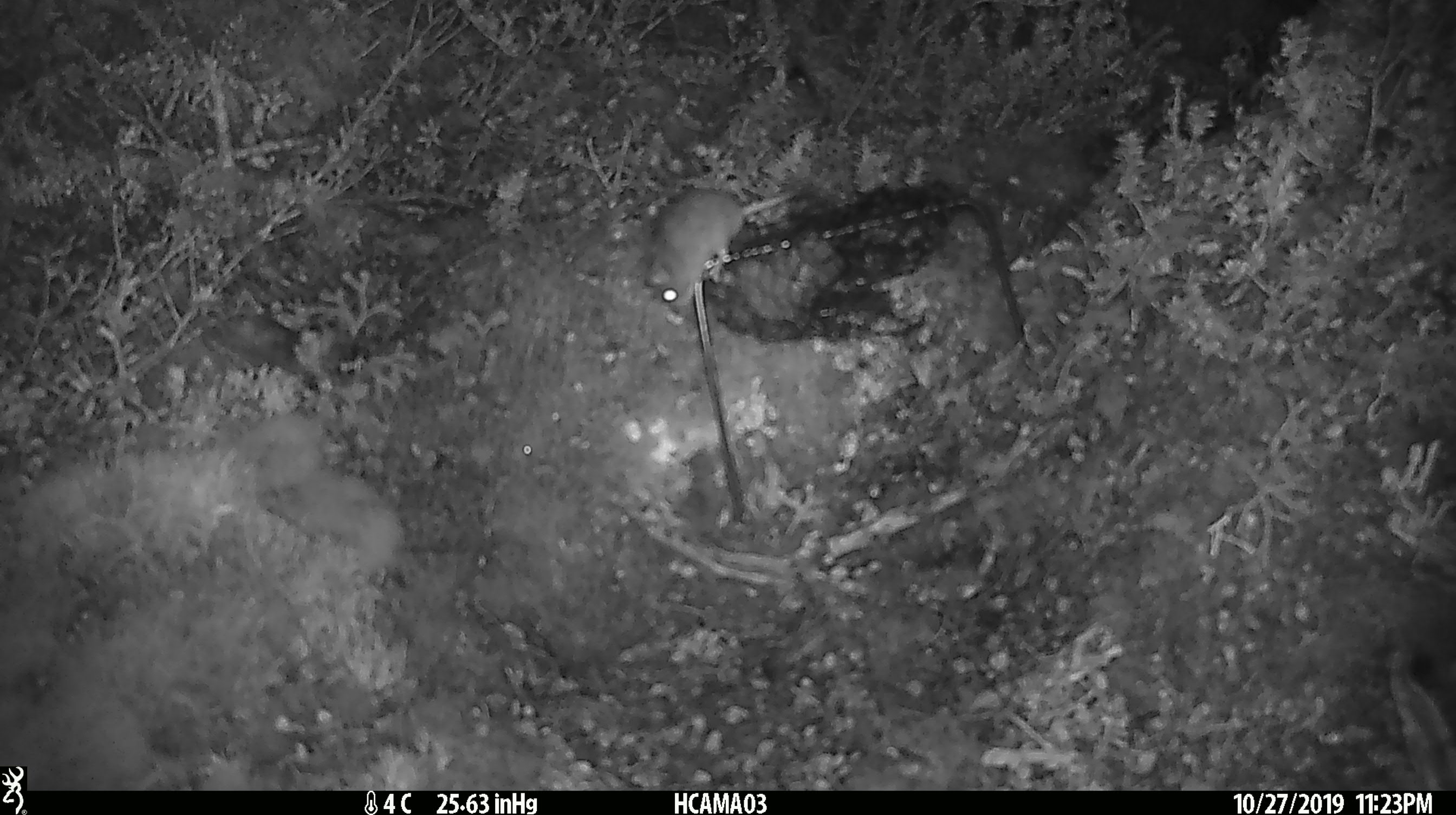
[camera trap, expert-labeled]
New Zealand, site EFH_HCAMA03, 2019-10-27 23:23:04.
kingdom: Animalia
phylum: Chordata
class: Mammalia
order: Rodentia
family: Muridae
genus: Mus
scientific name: Mus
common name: mouse